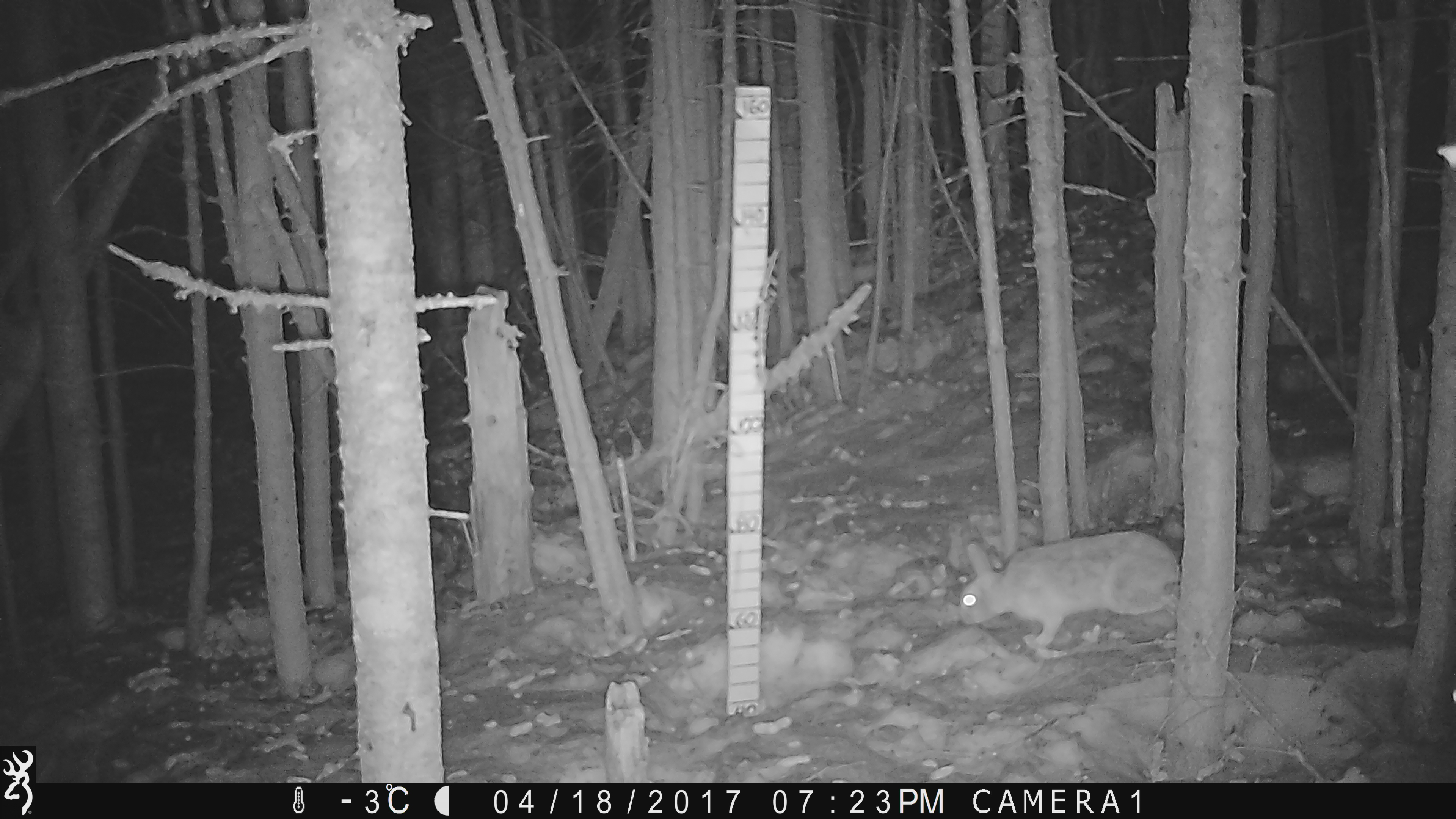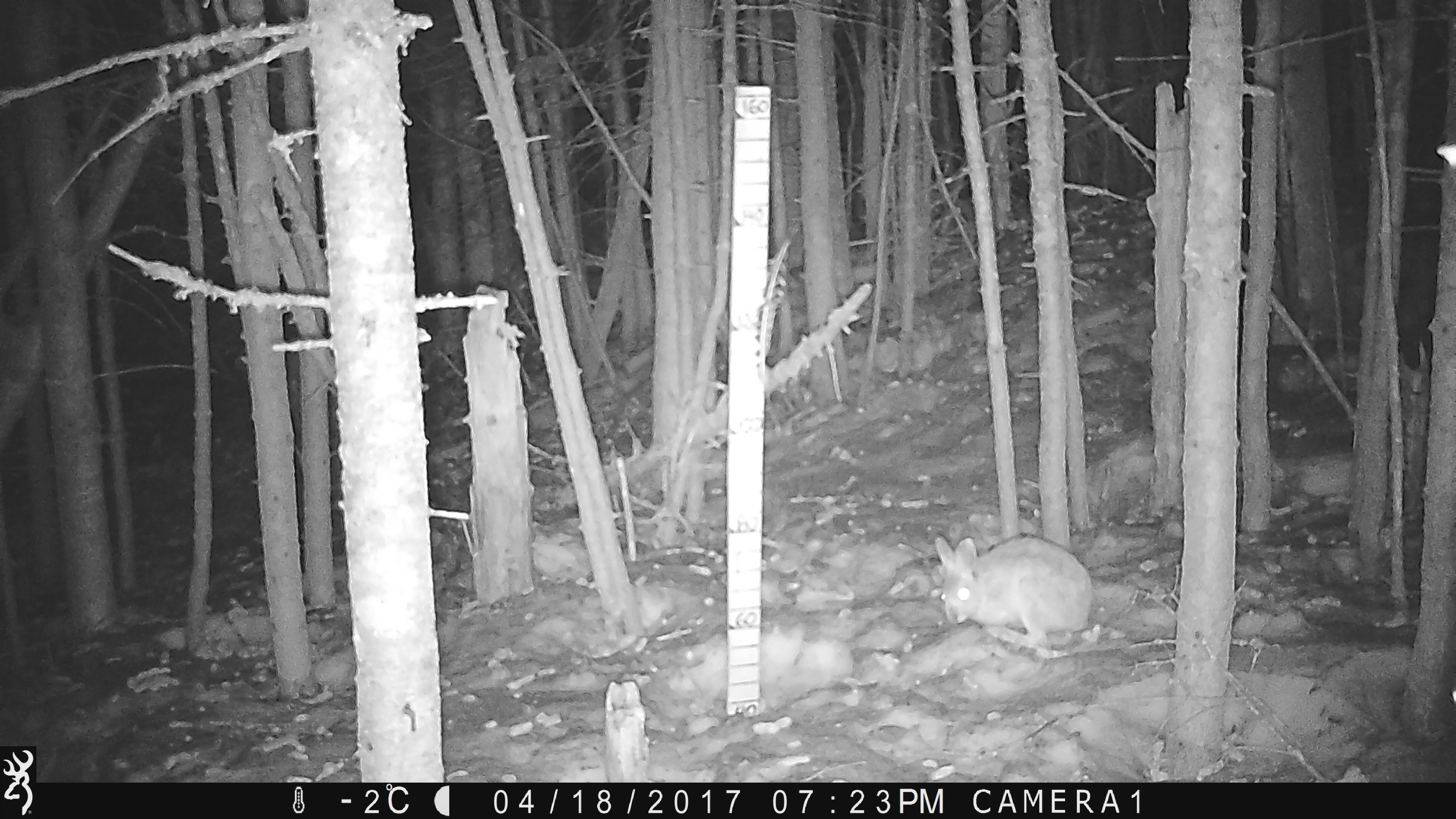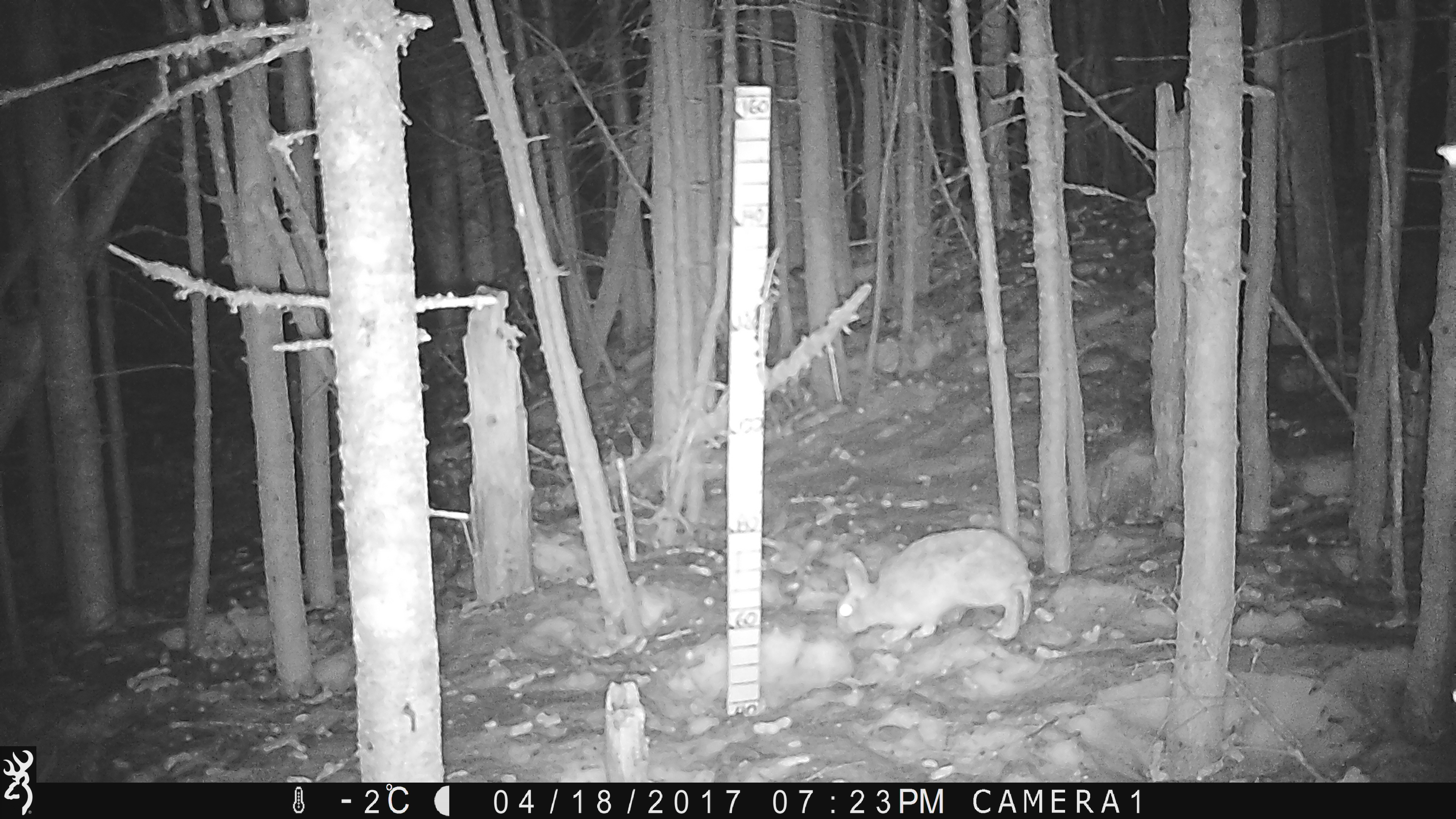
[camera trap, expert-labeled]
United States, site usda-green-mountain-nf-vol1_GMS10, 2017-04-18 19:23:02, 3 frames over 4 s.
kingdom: Animalia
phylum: Chordata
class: Mammalia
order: Lagomorpha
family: Leporidae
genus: Lepus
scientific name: Lepus americanus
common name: snowshoe hare